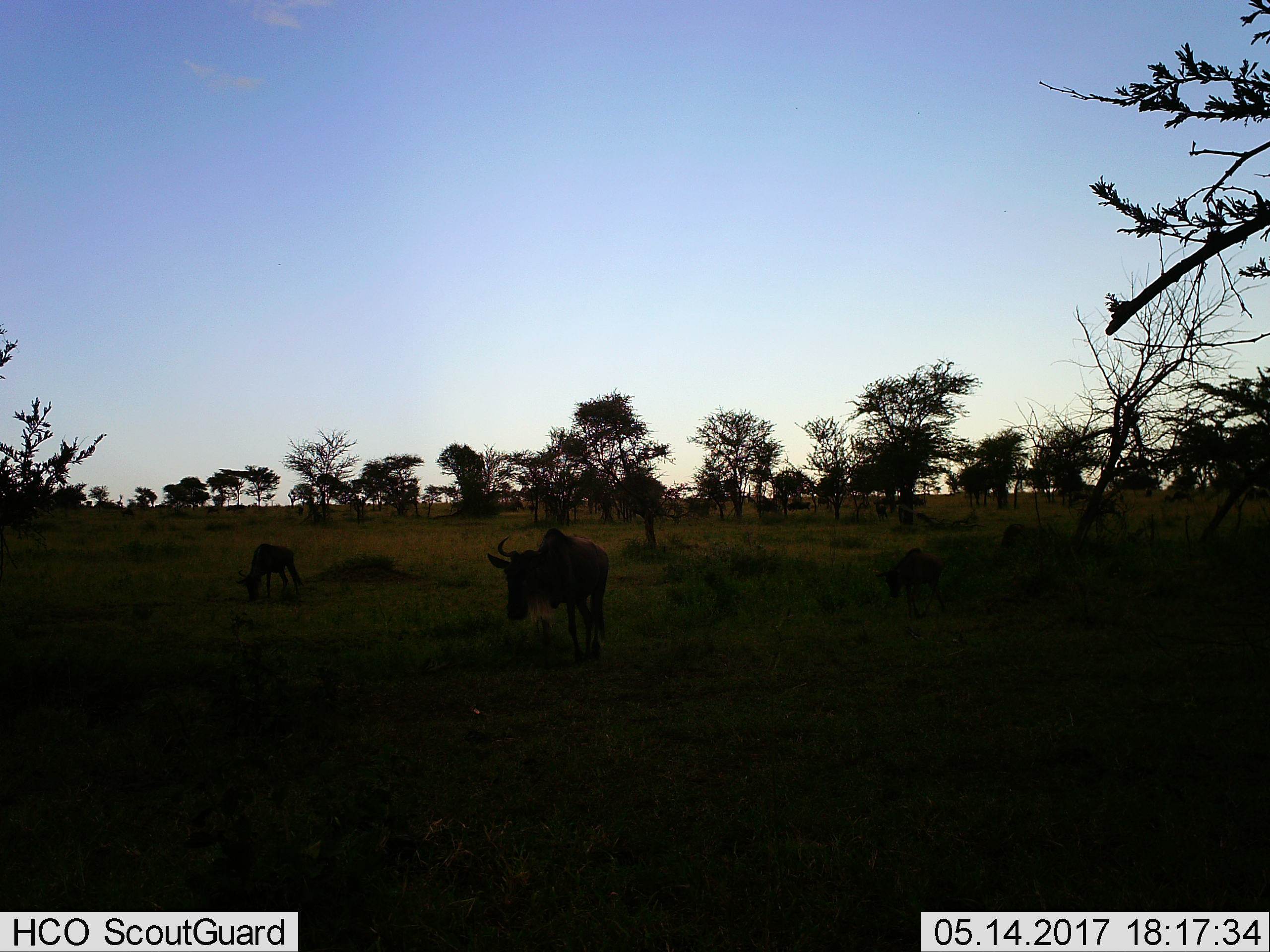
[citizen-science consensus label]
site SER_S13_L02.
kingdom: Animalia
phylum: Chordata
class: Mammalia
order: Artiodactyla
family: Bovidae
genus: Connochaetes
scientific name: Connochaetes taurinus taurinus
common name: blue wildebeest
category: wildebeestblue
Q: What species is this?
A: Wildebeestblue (blue wildebeest) (Connochaetes taurinus taurinus).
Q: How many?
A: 3.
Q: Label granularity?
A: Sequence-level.